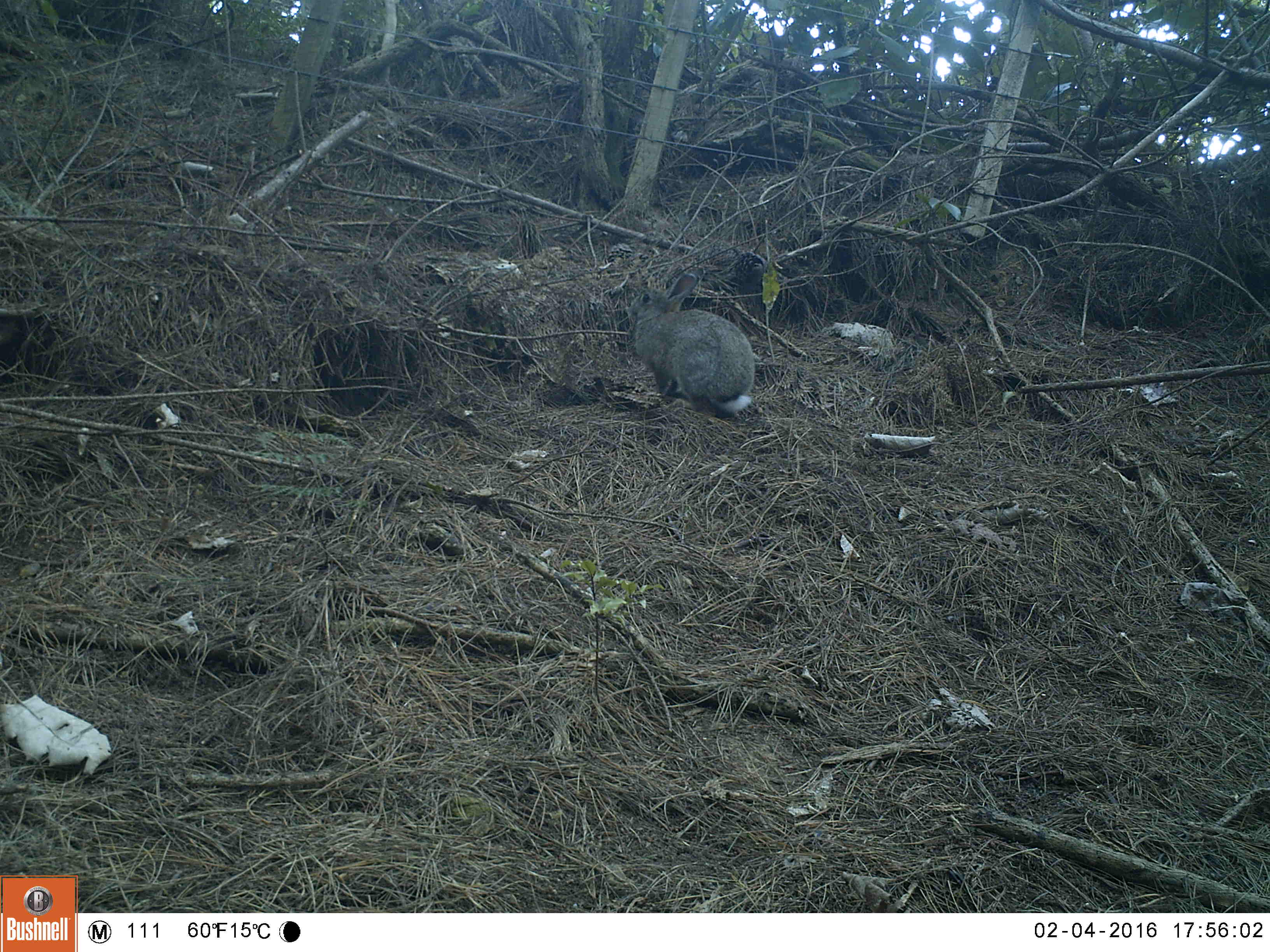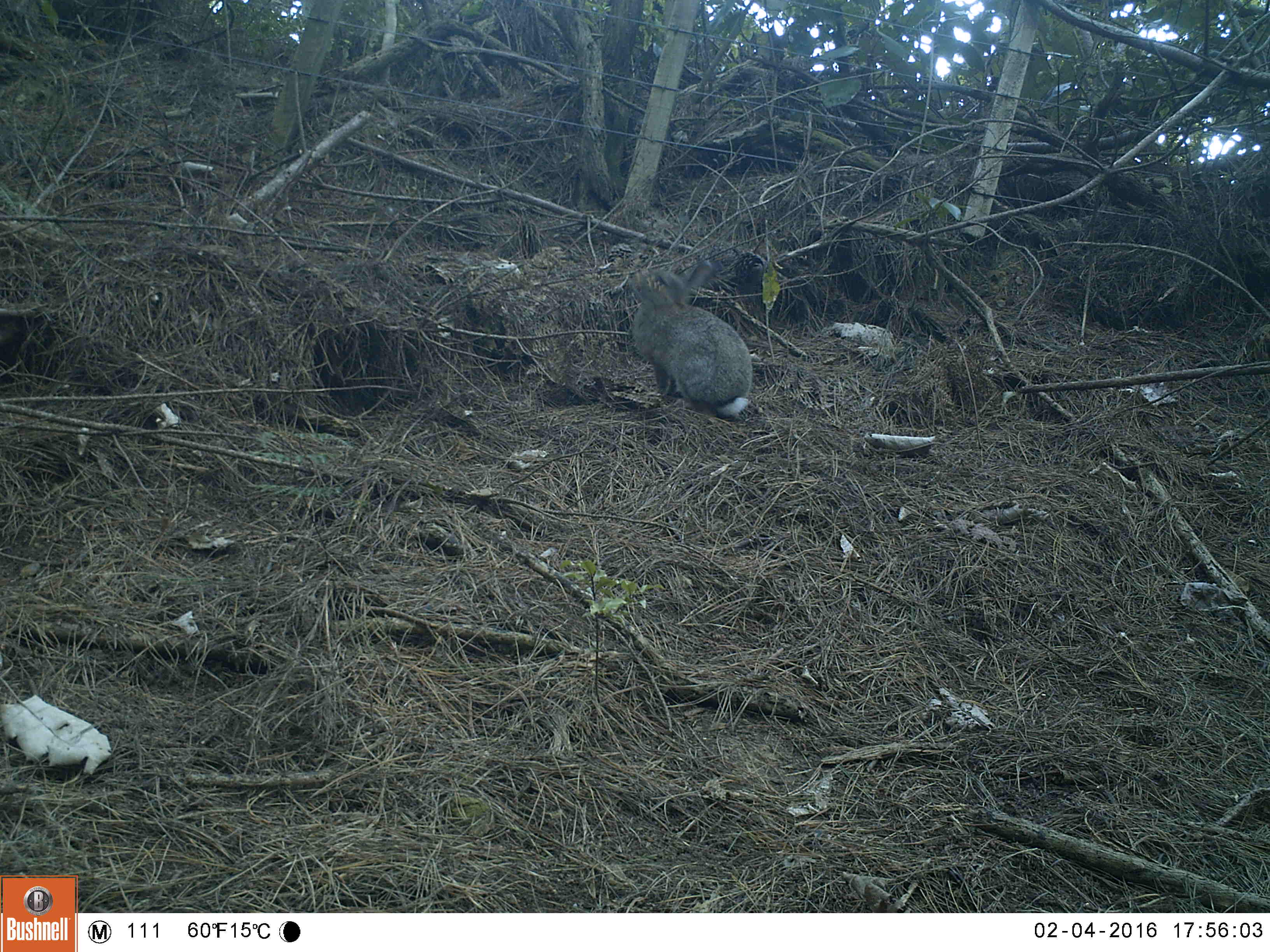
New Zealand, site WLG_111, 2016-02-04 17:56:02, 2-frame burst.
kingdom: Animalia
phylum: Chordata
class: Mammalia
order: Lagomorpha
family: Leporidae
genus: Oryctolagus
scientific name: Oryctolagus cuniculus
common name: european rabbit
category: rabbit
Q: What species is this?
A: Rabbit (european rabbit) (Oryctolagus cuniculus).